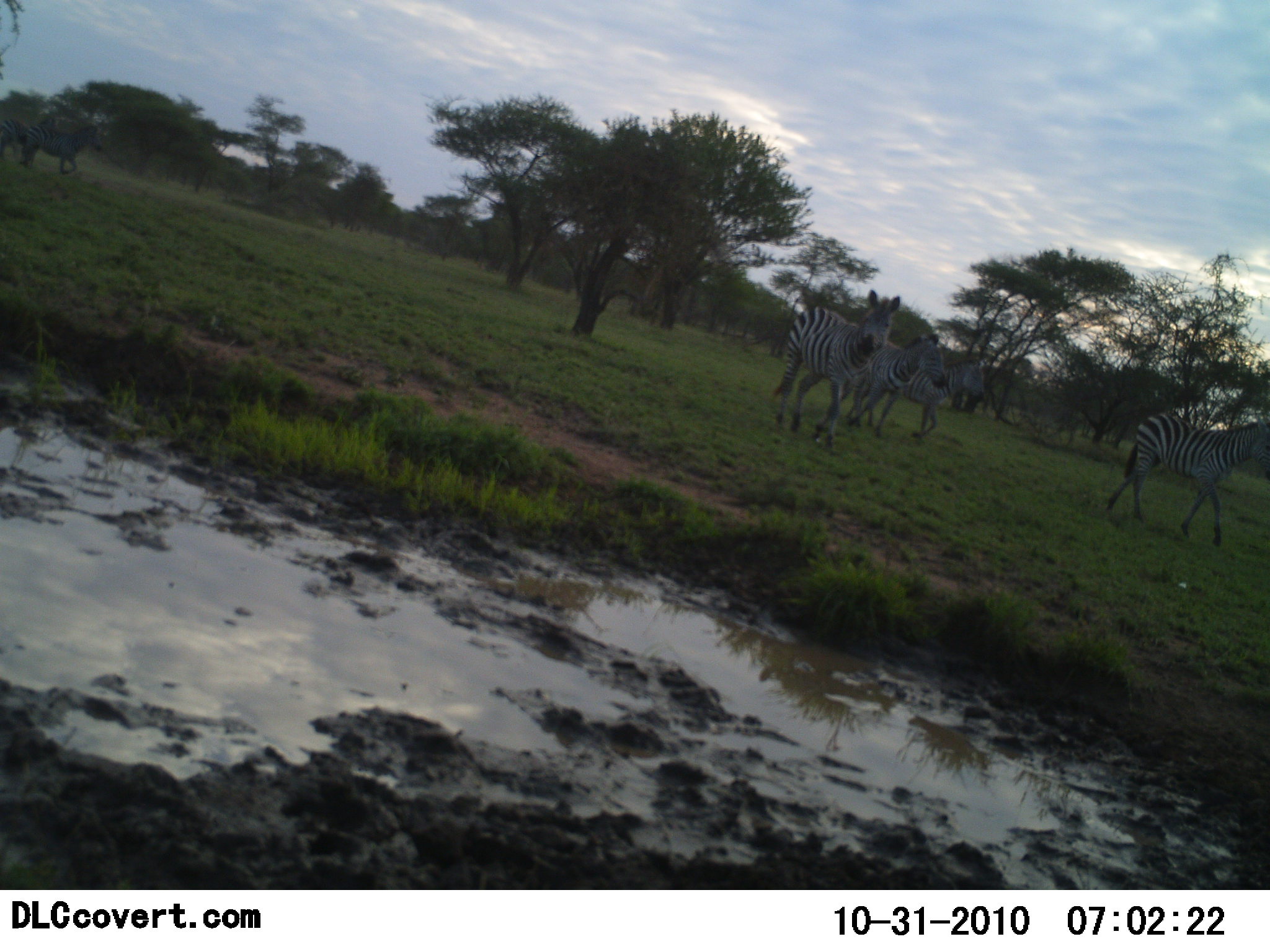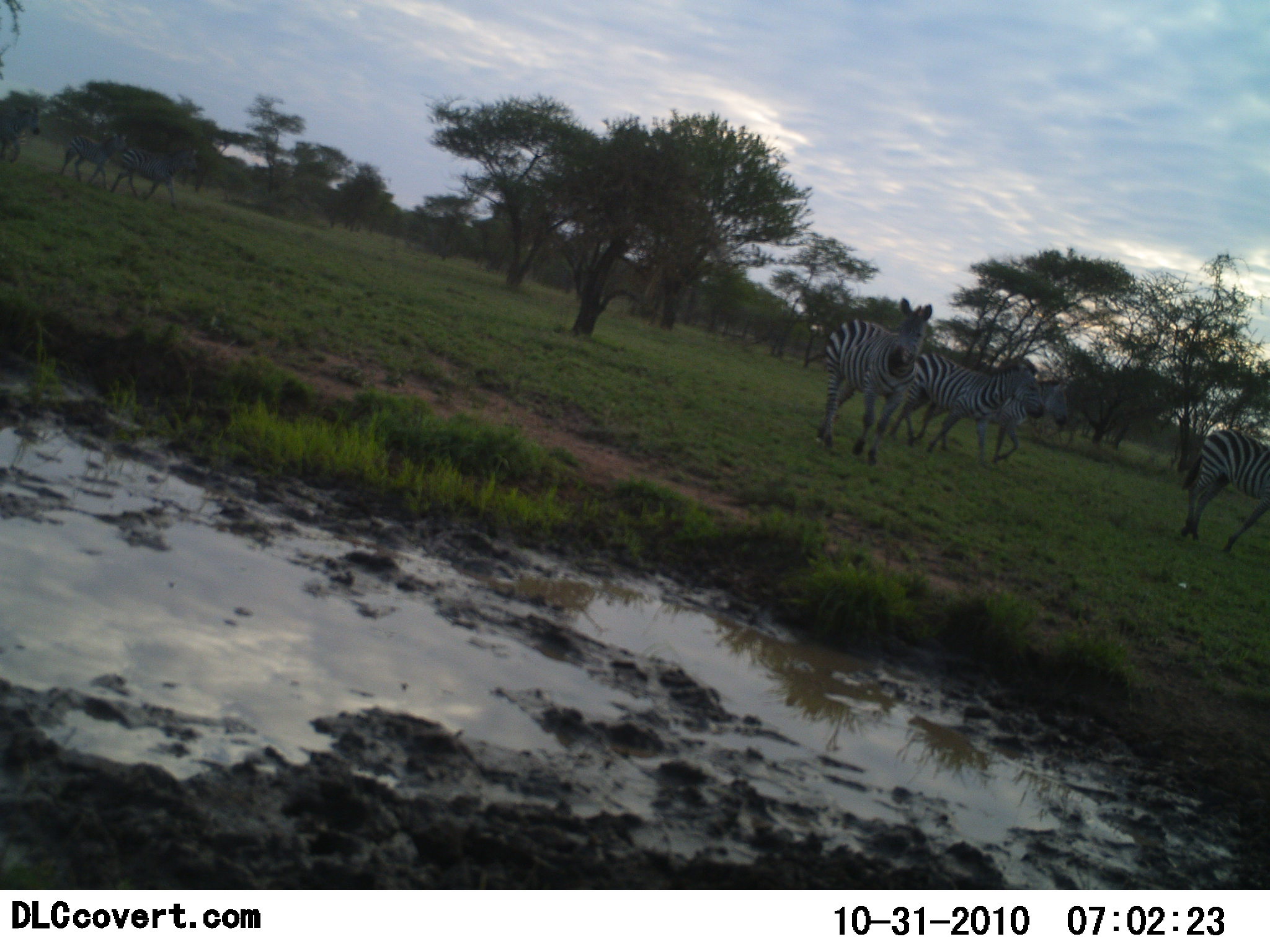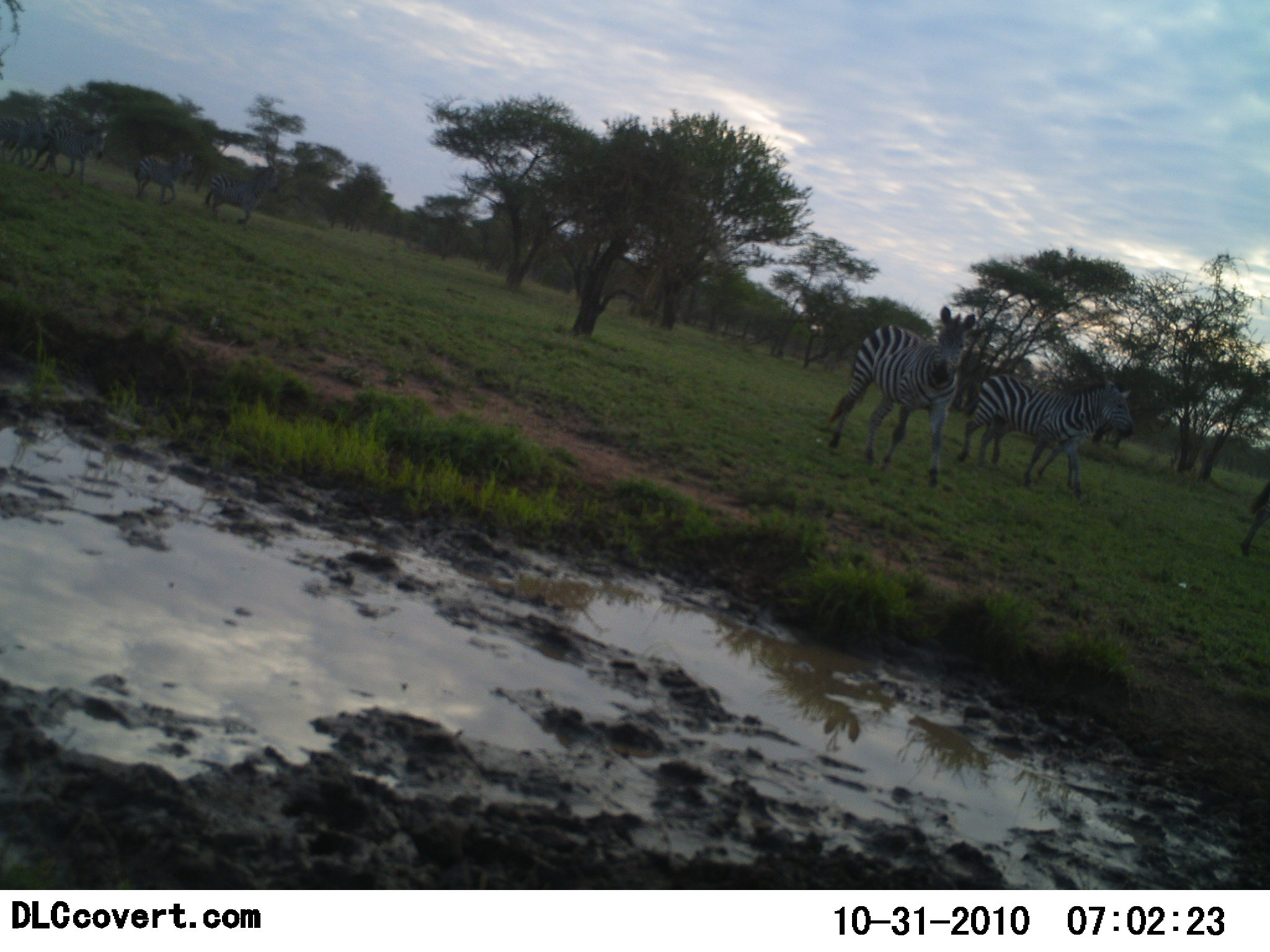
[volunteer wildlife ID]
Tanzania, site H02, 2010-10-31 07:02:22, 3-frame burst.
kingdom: Animalia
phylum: Chordata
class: Mammalia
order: Perissodactyla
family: Equidae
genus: Equus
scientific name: Equus quagga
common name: plains zebra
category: zebra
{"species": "zebra (plains zebra) (Equus quagga)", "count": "9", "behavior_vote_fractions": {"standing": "18%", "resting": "0%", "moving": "100%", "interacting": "0%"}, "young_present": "0%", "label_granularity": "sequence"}